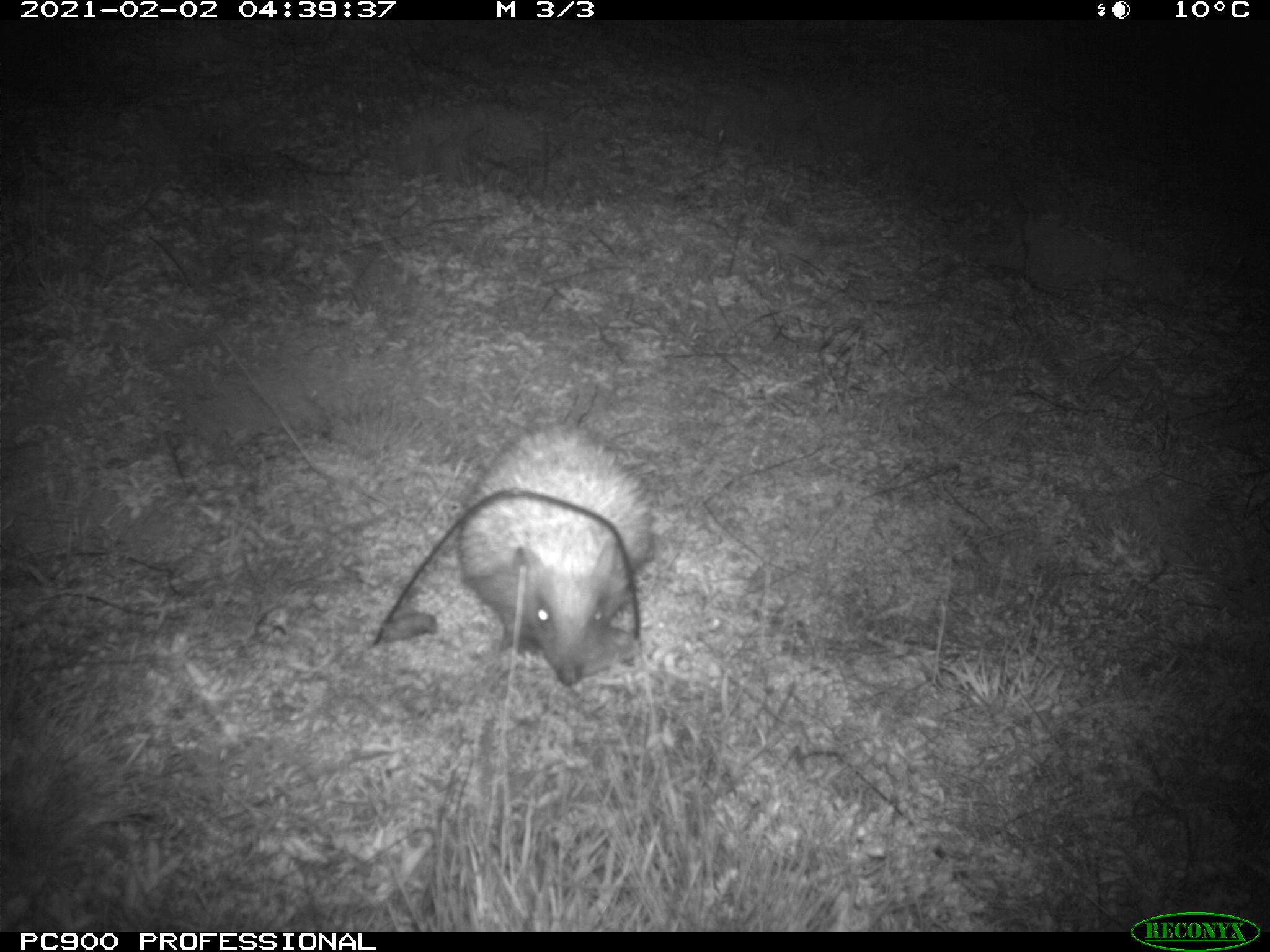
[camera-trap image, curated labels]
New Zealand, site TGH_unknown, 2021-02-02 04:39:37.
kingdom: Animalia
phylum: Chordata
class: Mammalia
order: Eulipotyphla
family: Erinaceidae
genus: Erinaceus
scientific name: Erinaceus europaeus europaeus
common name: european hedgehog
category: hedgehog